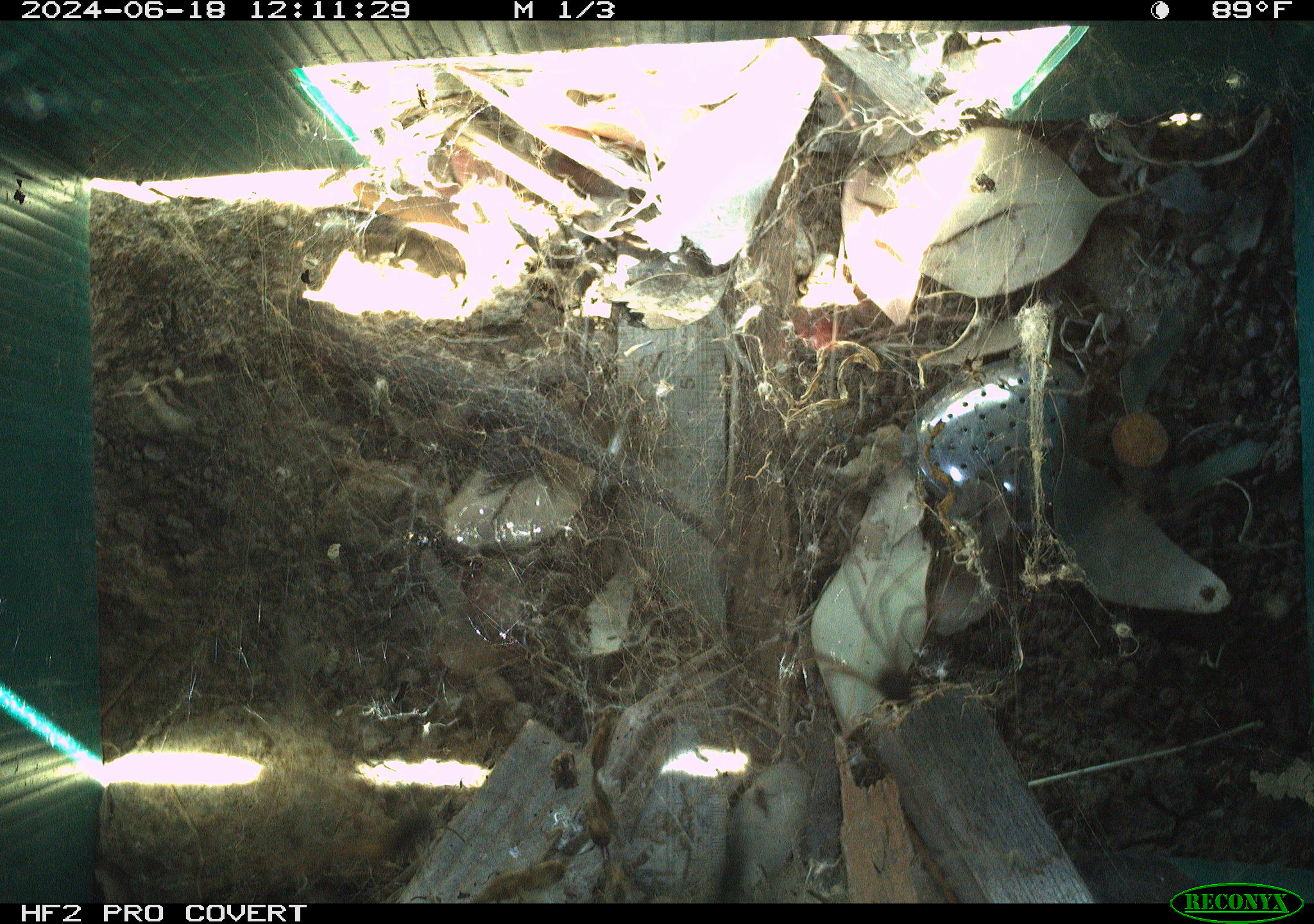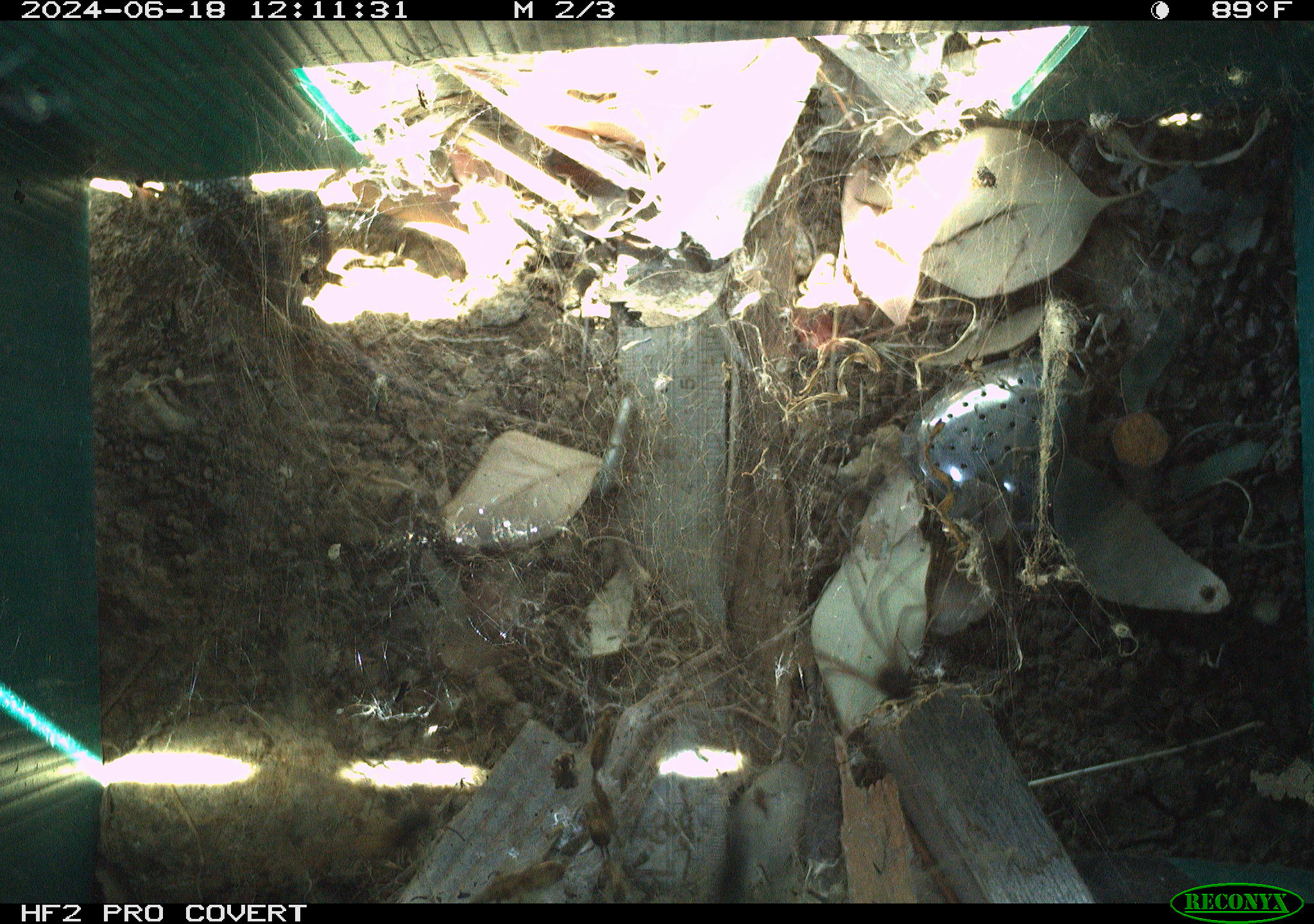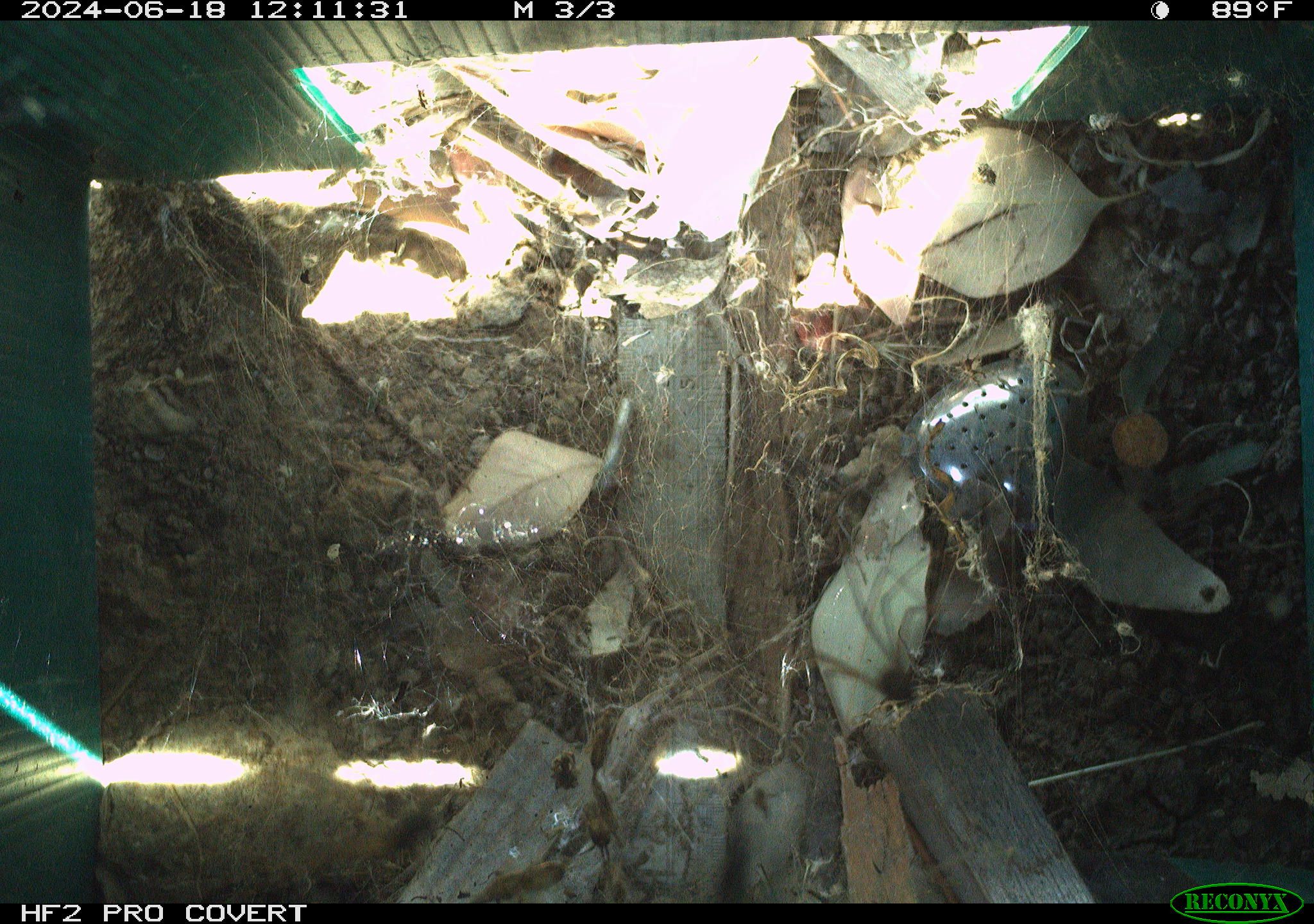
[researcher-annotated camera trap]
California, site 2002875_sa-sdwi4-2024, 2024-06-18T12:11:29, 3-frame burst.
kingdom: Animalia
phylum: Chordata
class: Reptilia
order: Squamata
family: Phrynosomatidae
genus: Sceloporus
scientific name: Sceloporus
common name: spiny lizards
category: sceloporus species